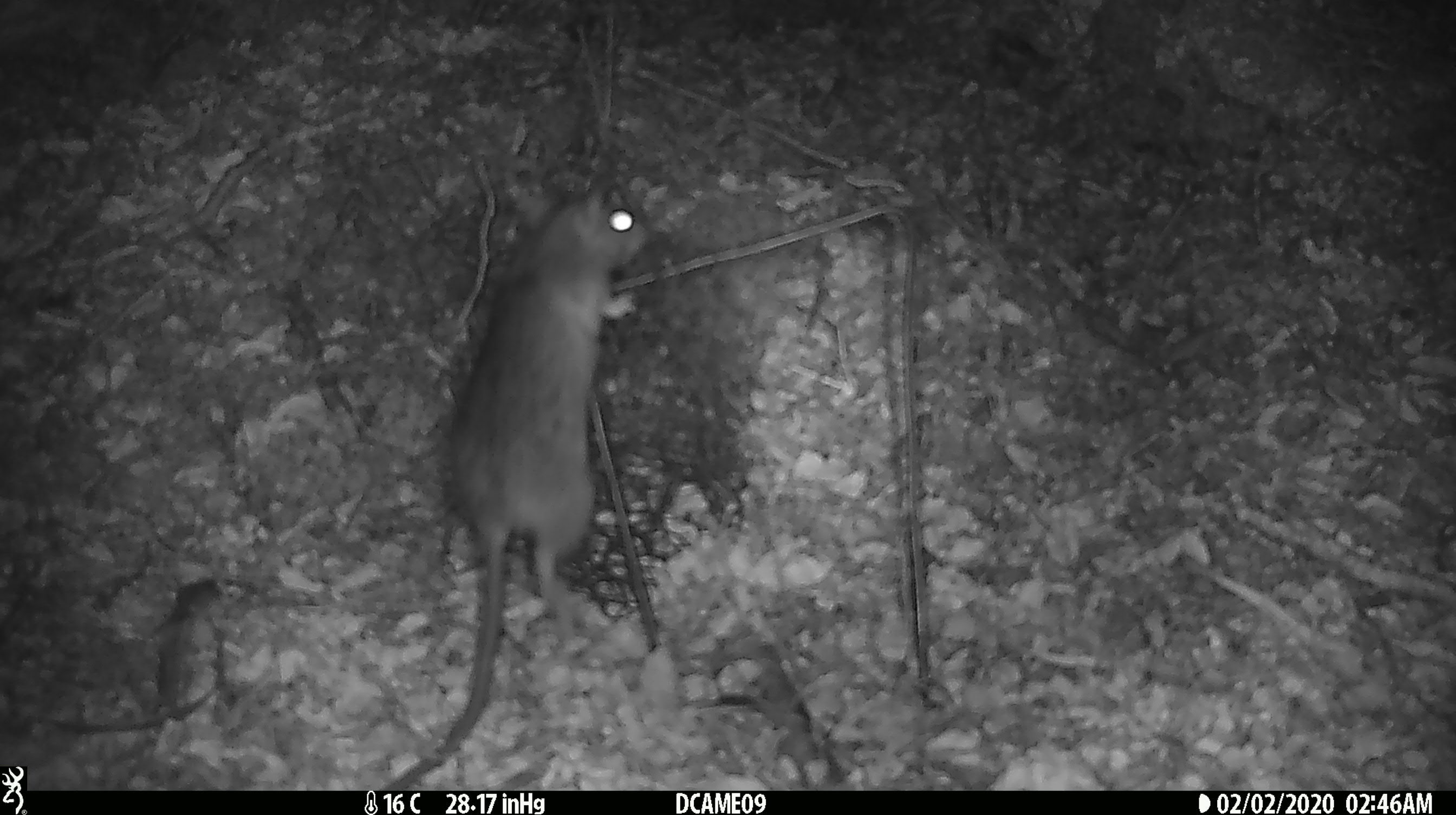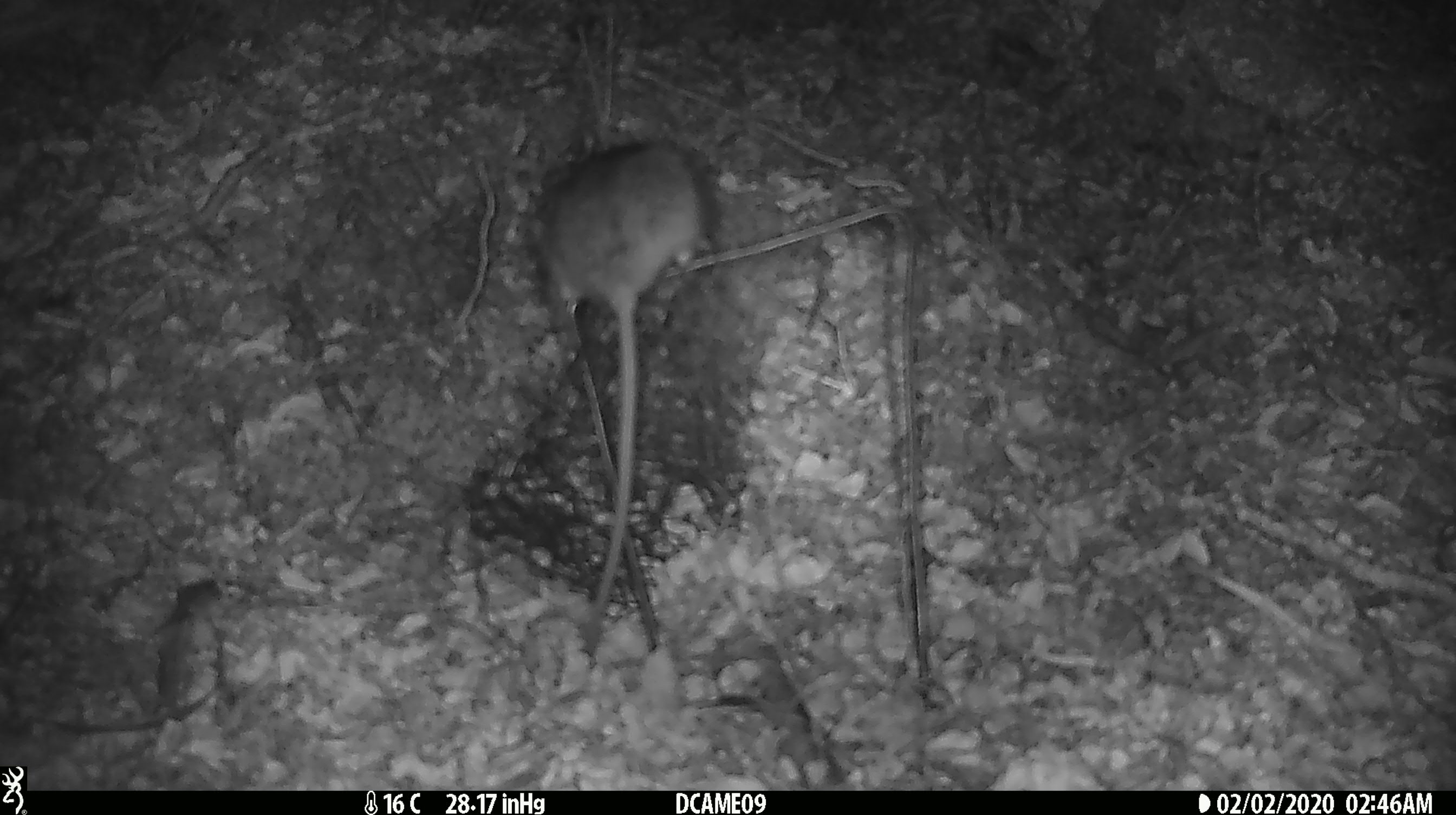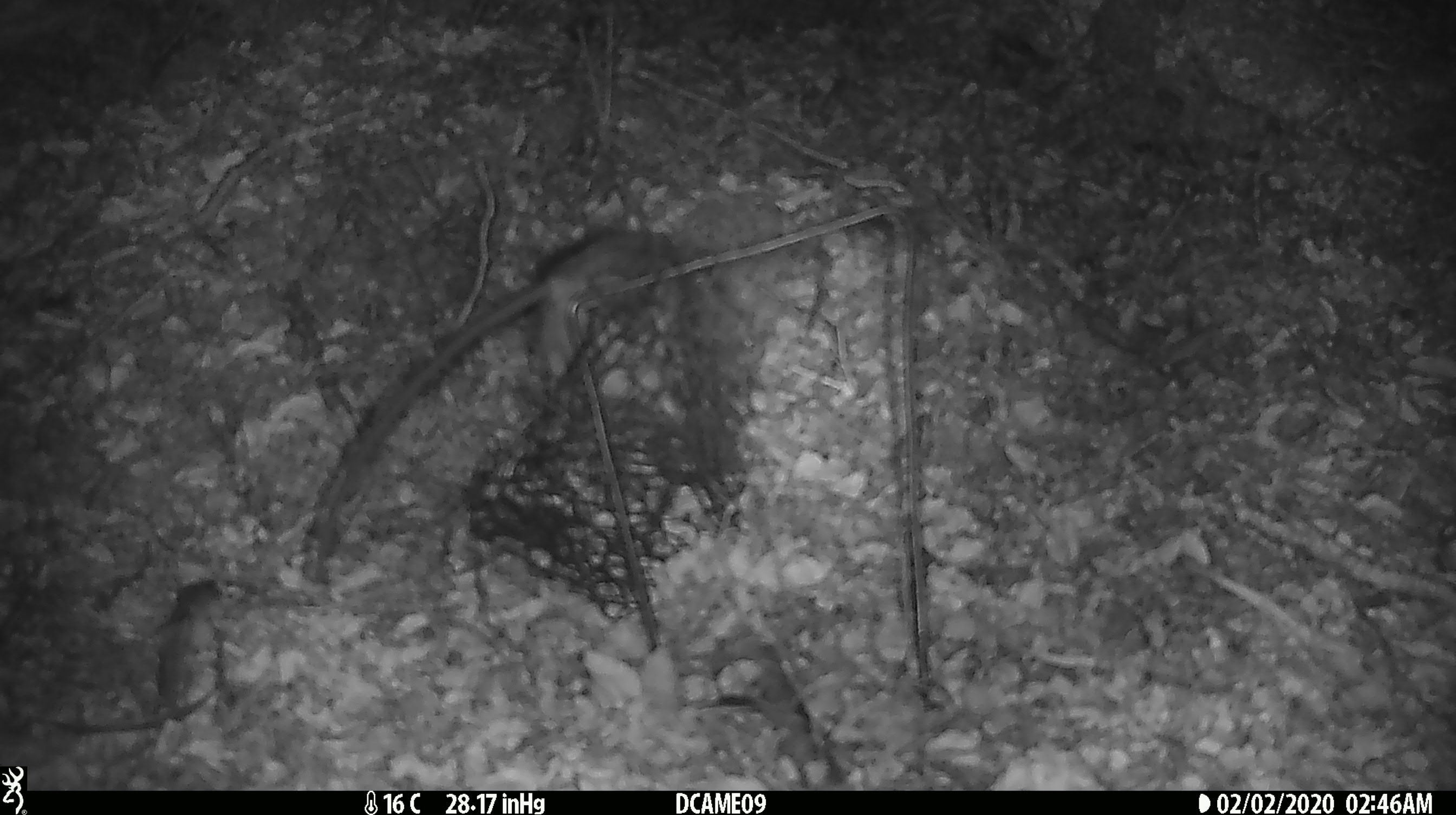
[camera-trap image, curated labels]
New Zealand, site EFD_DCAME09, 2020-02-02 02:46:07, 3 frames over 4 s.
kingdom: Animalia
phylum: Chordata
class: Mammalia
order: Rodentia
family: Muridae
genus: Rattus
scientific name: Rattus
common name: rat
Rat (Rattus).